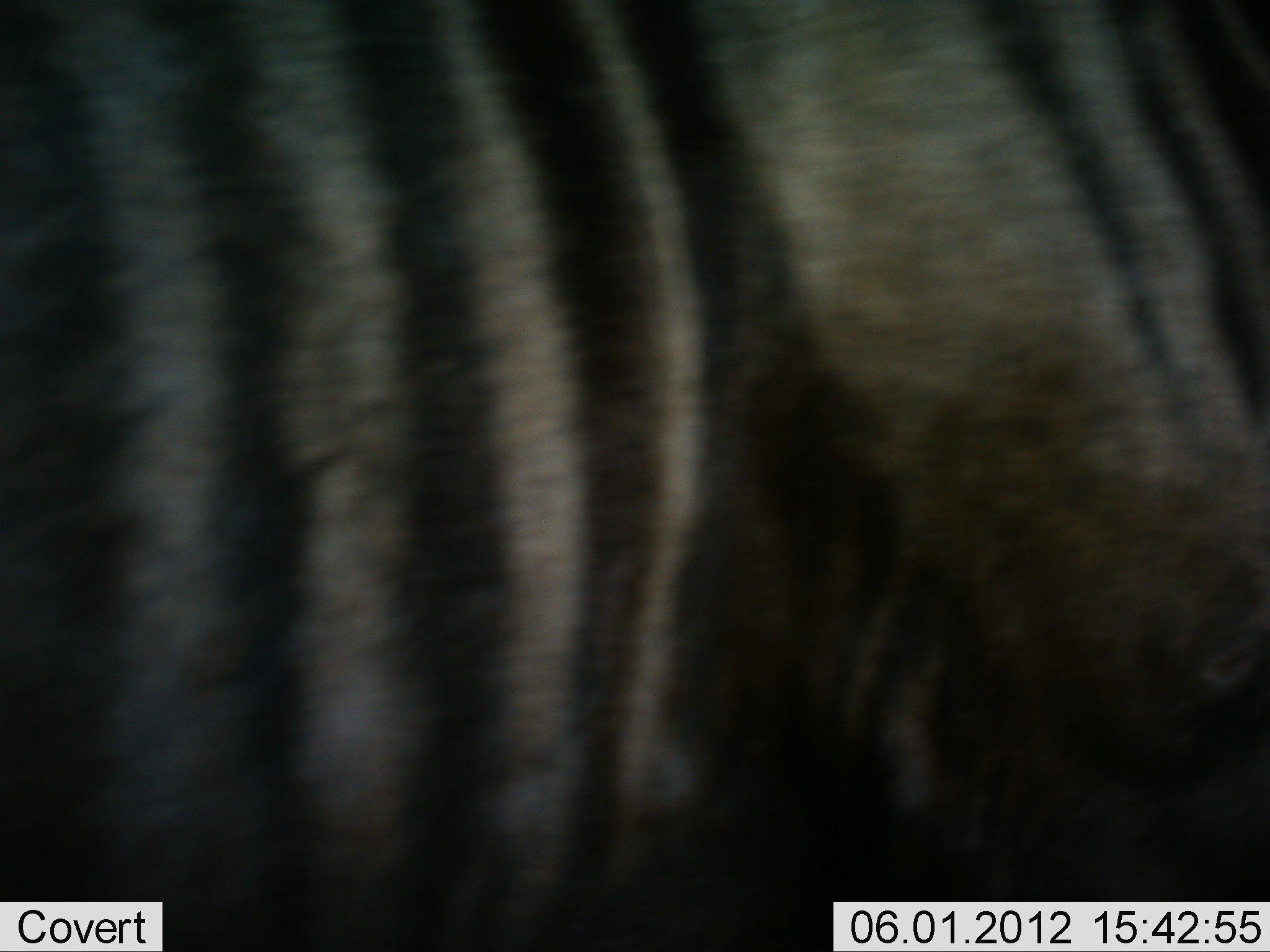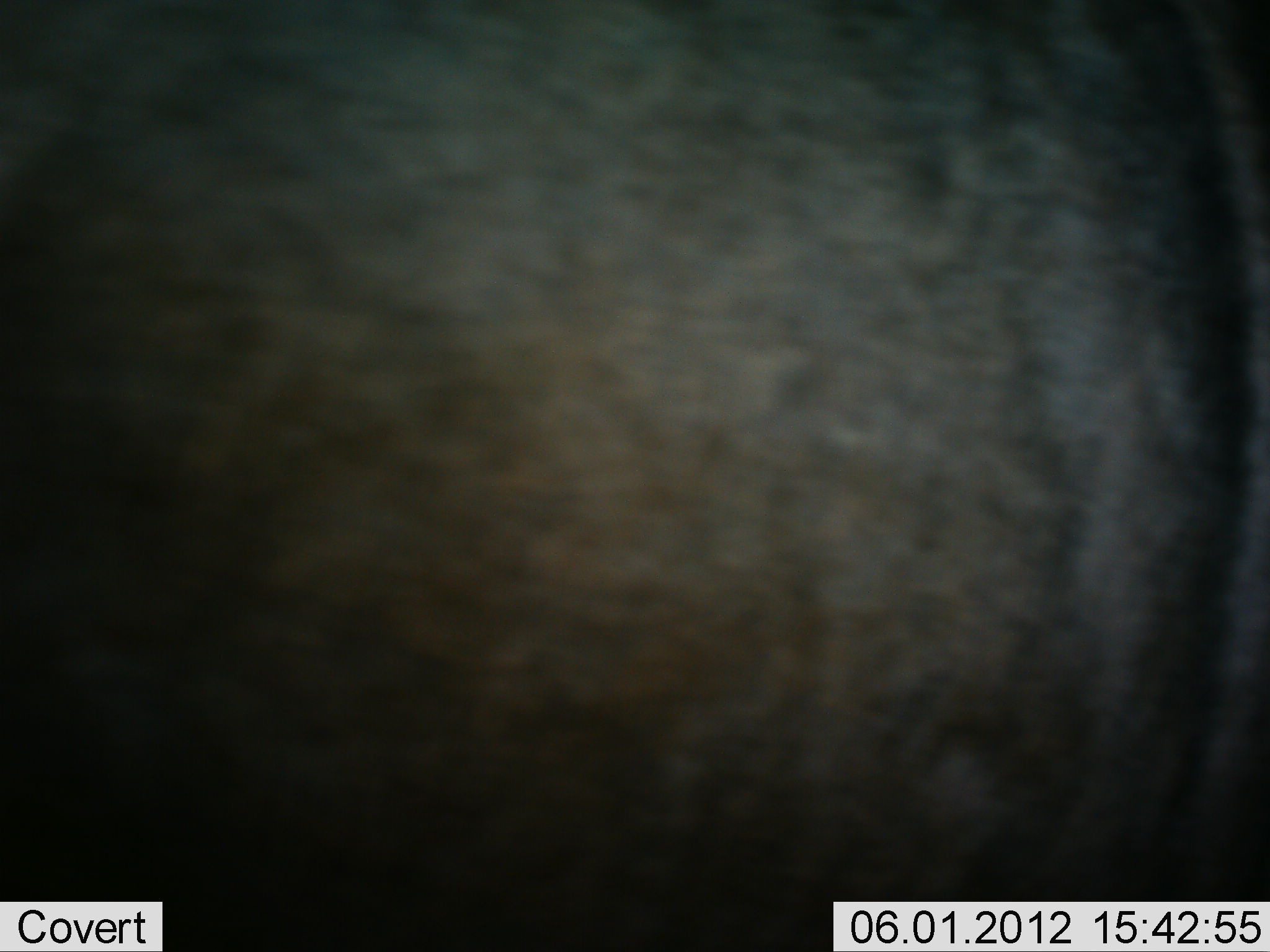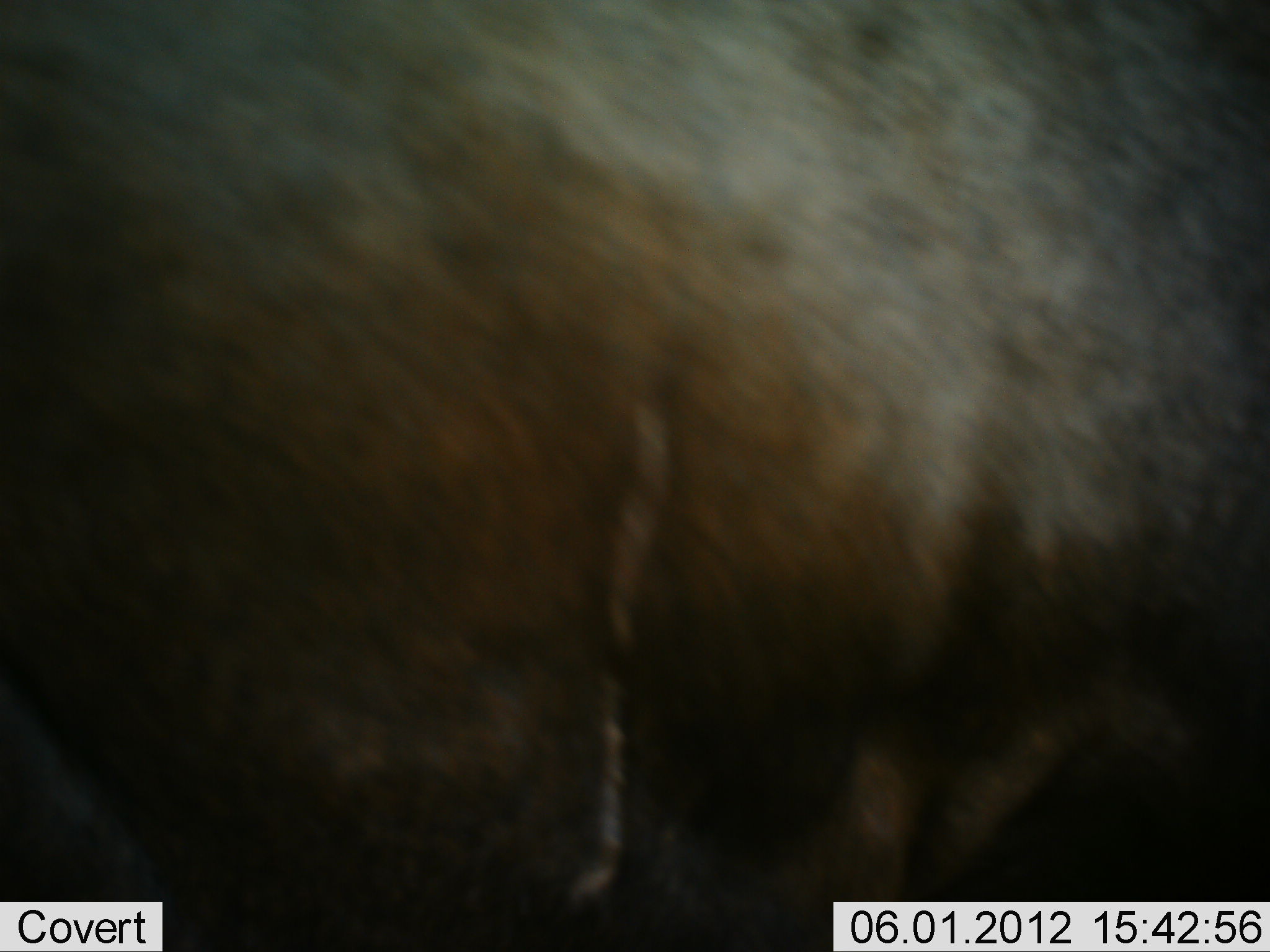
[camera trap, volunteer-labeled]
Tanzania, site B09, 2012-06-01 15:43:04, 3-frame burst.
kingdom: Animalia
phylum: Chordata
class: Mammalia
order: Artiodactyla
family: Bovidae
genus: Connochaetes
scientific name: Connochaetes taurinus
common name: blue wildebeest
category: wildebeest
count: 1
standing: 64%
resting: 0%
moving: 36%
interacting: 9%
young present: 0%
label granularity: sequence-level